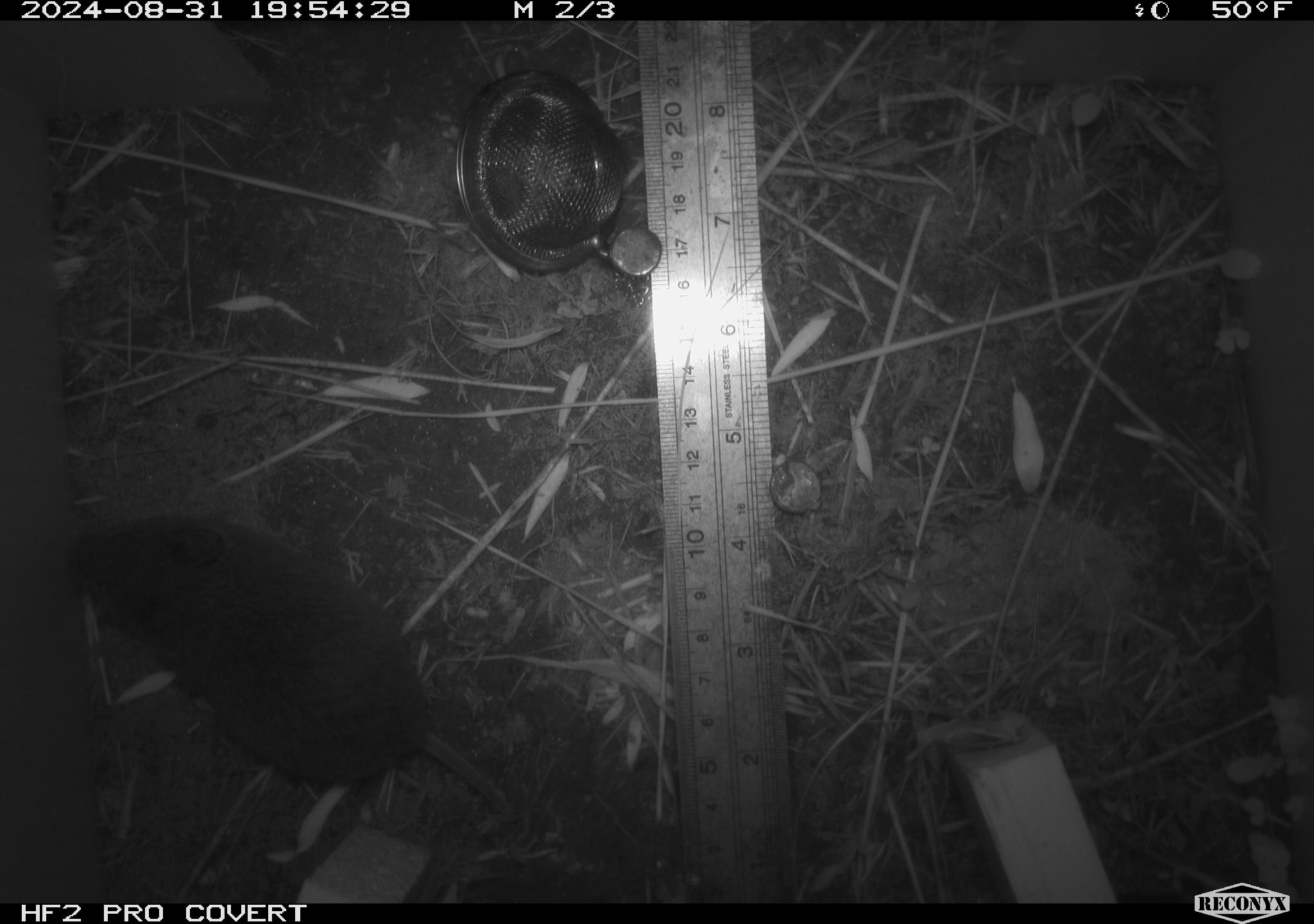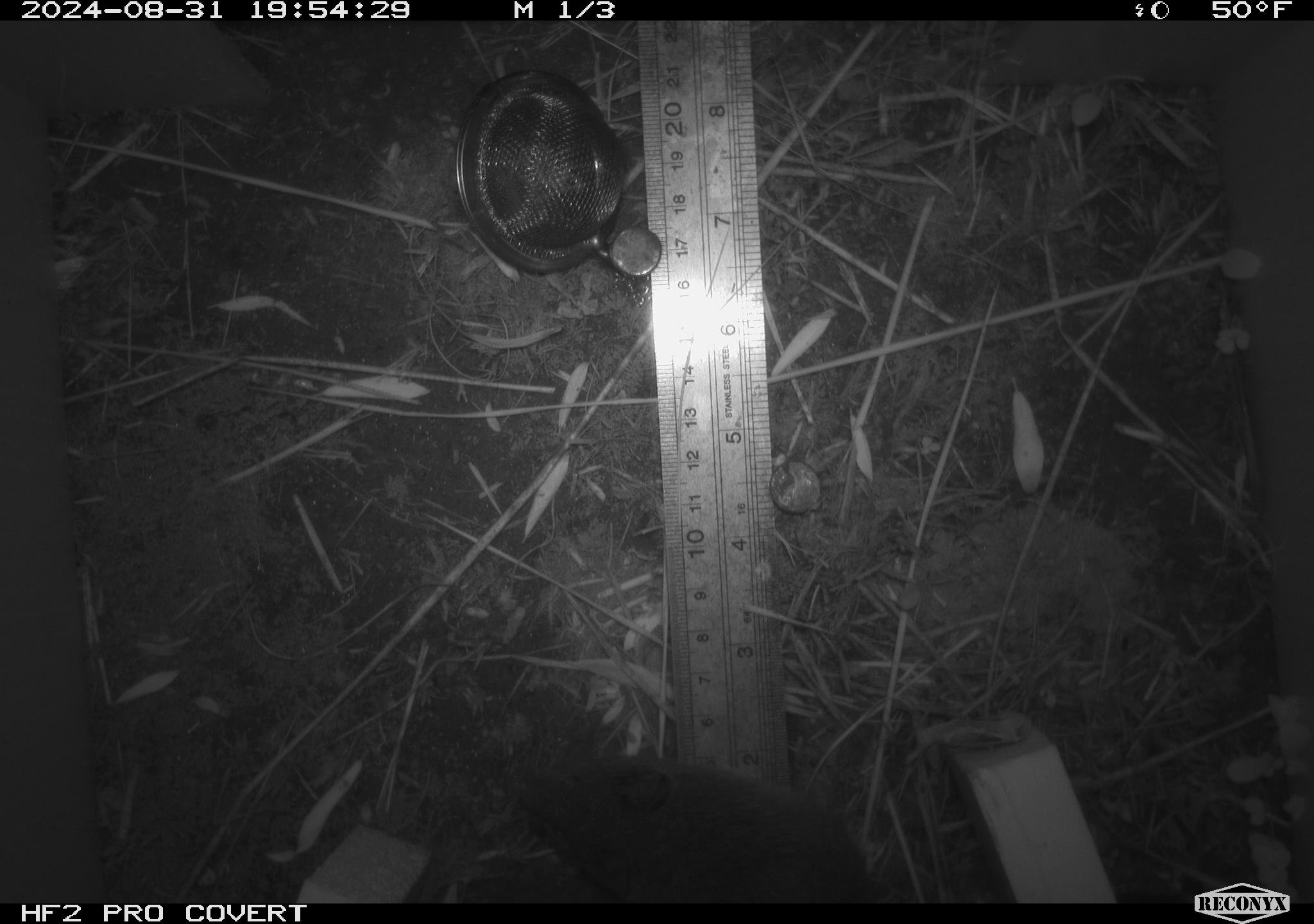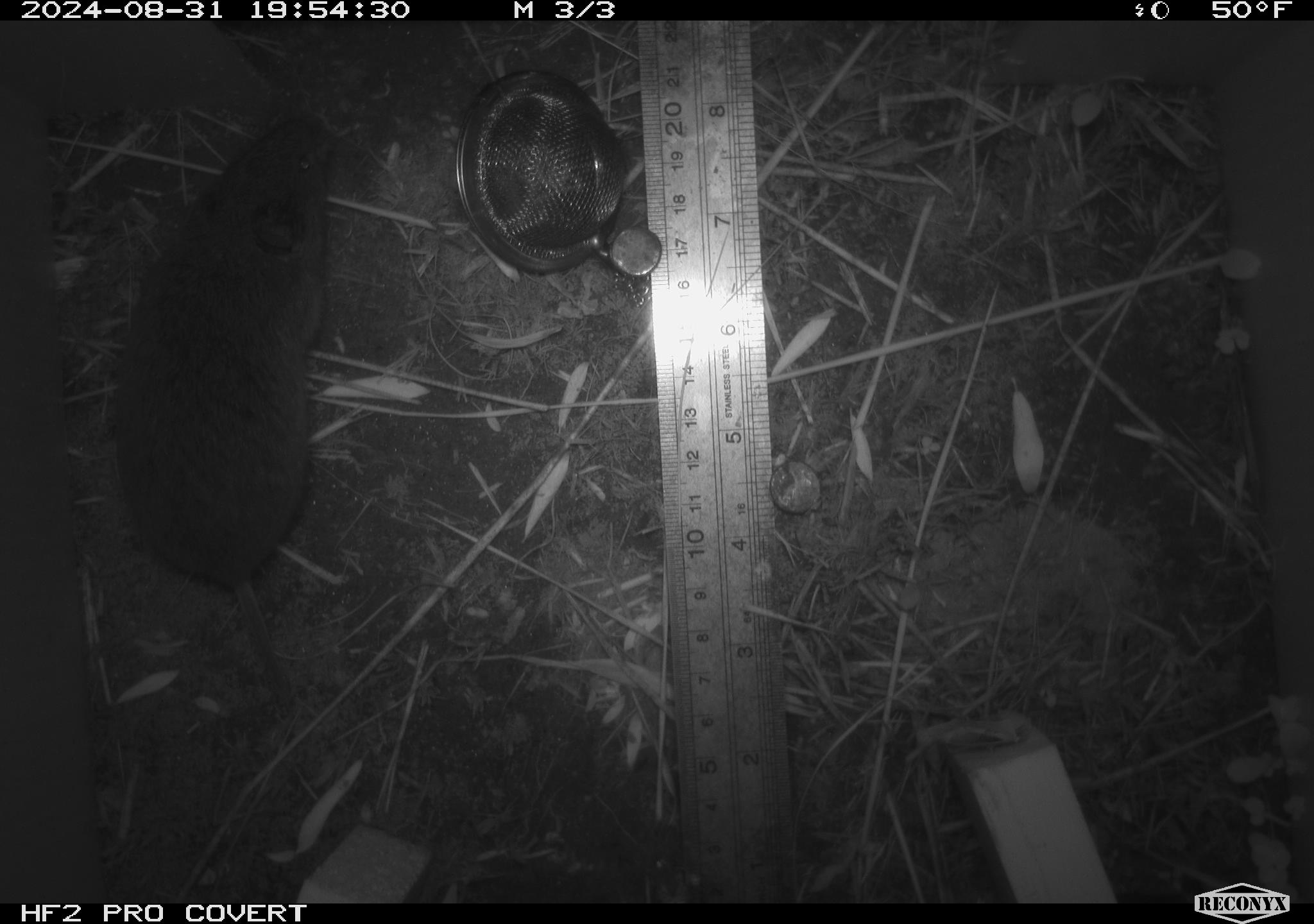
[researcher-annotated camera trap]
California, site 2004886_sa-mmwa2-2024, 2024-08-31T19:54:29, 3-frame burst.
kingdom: Animalia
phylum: Chordata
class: Mammalia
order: Rodentia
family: Cricetidae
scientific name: Arvicolinae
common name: voles, lemmings, and muskrats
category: arvicolinae subfamily